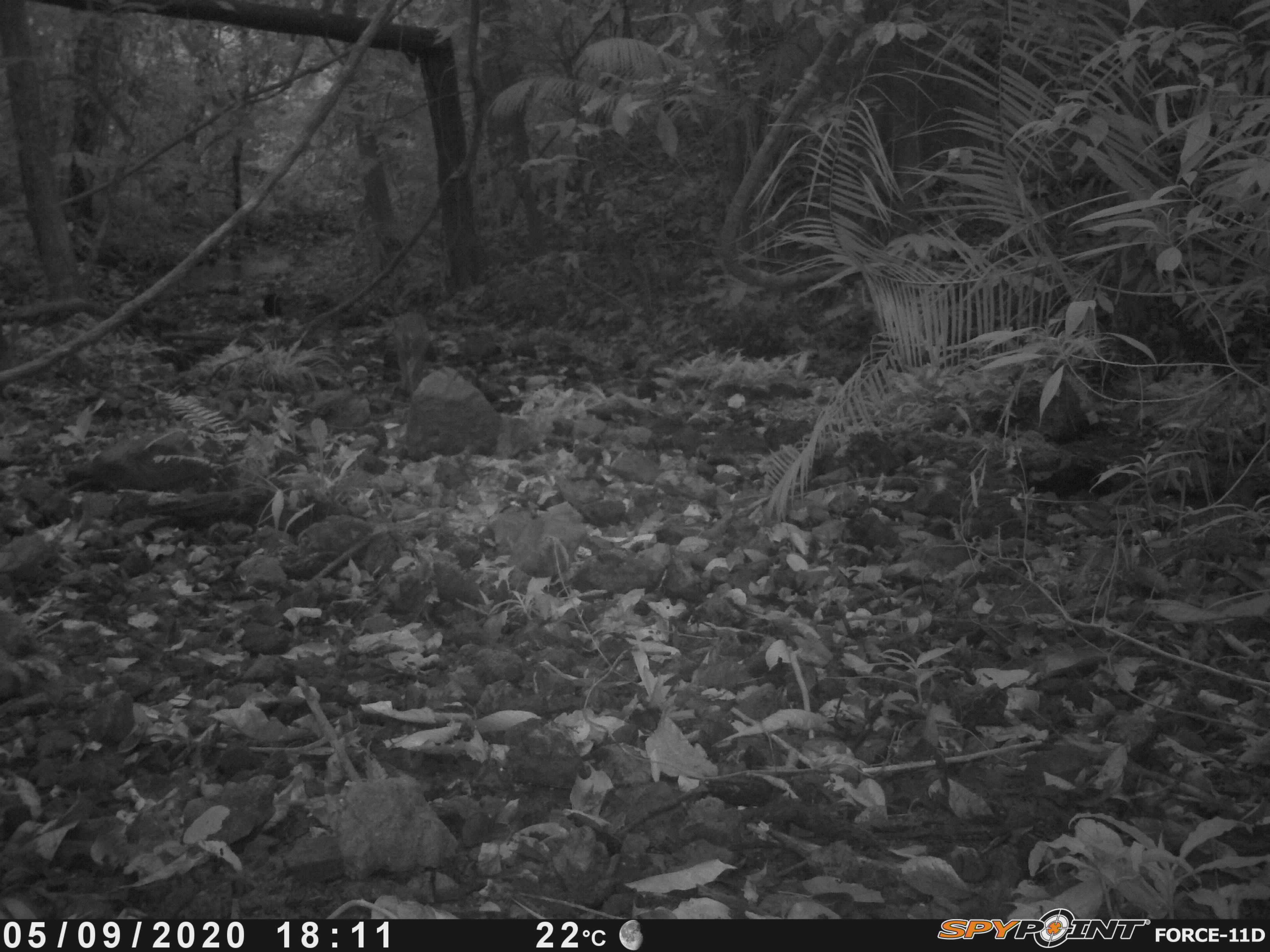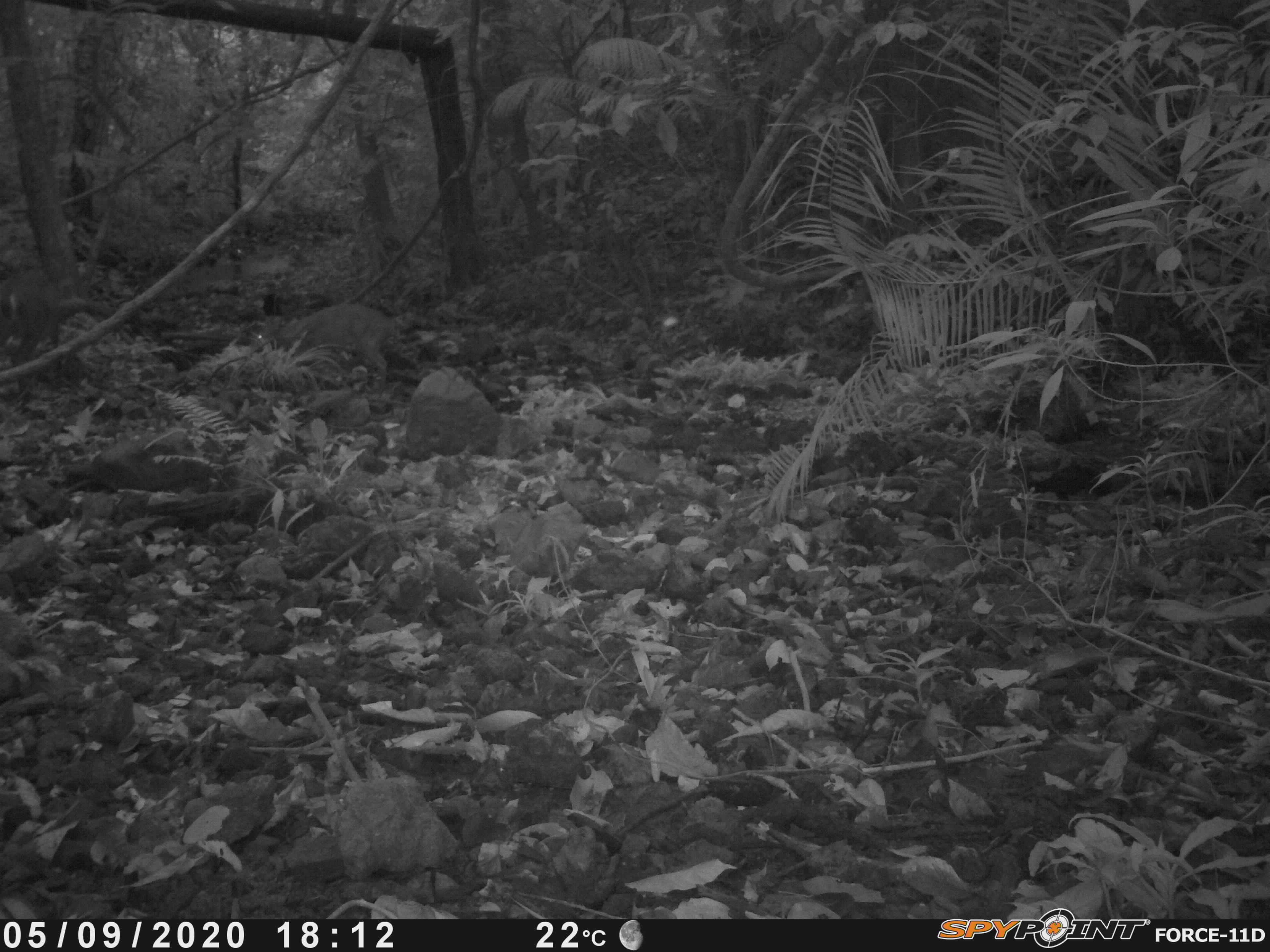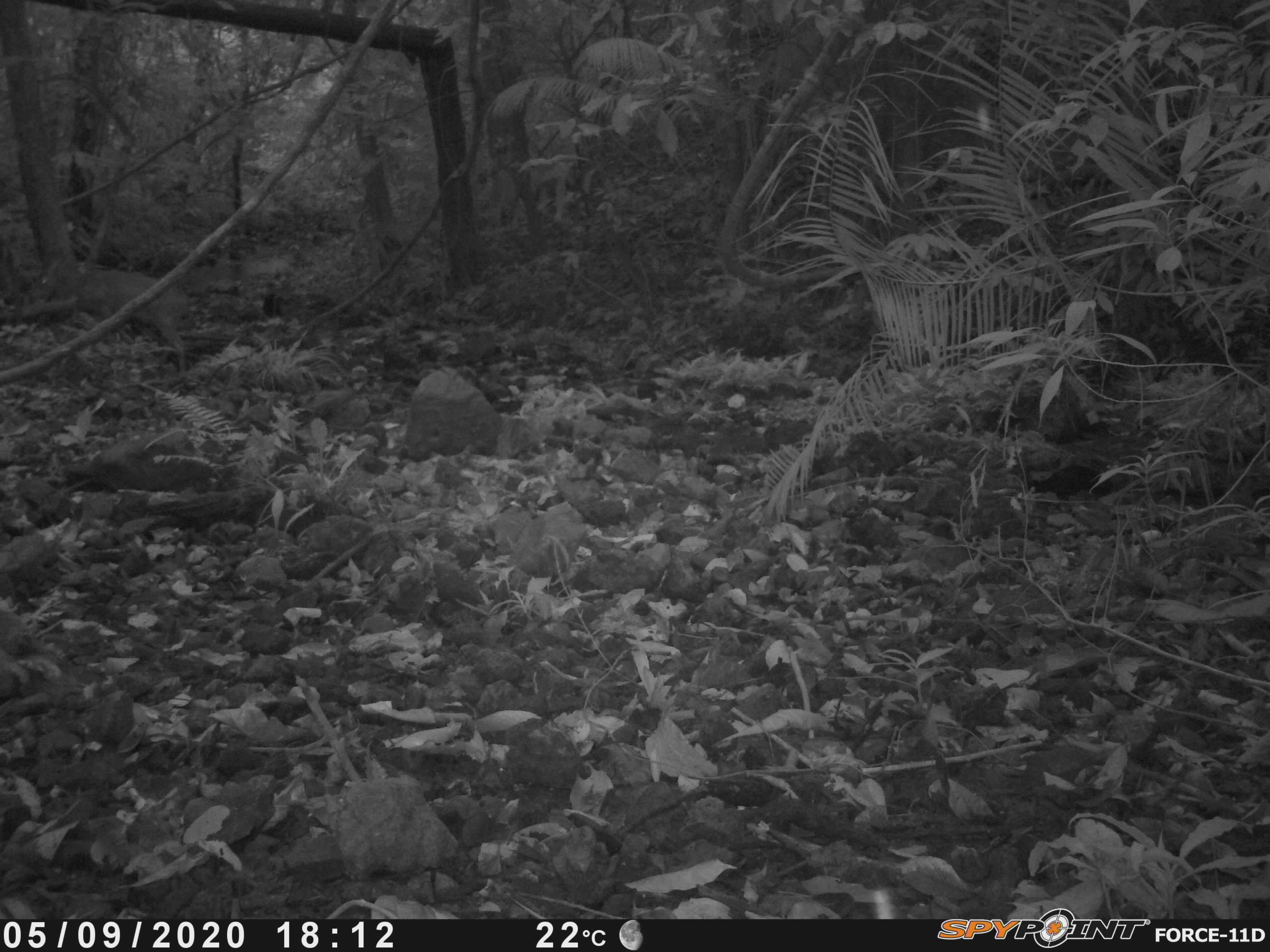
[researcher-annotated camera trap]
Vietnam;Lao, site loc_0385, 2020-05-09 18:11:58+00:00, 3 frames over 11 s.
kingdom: Animalia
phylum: Chordata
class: Mammalia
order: Artiodactyla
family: Cervidae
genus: Muntiacus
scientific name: Muntiacus vuquangensis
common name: large-antlered muntjac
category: large antlered muntjac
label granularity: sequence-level